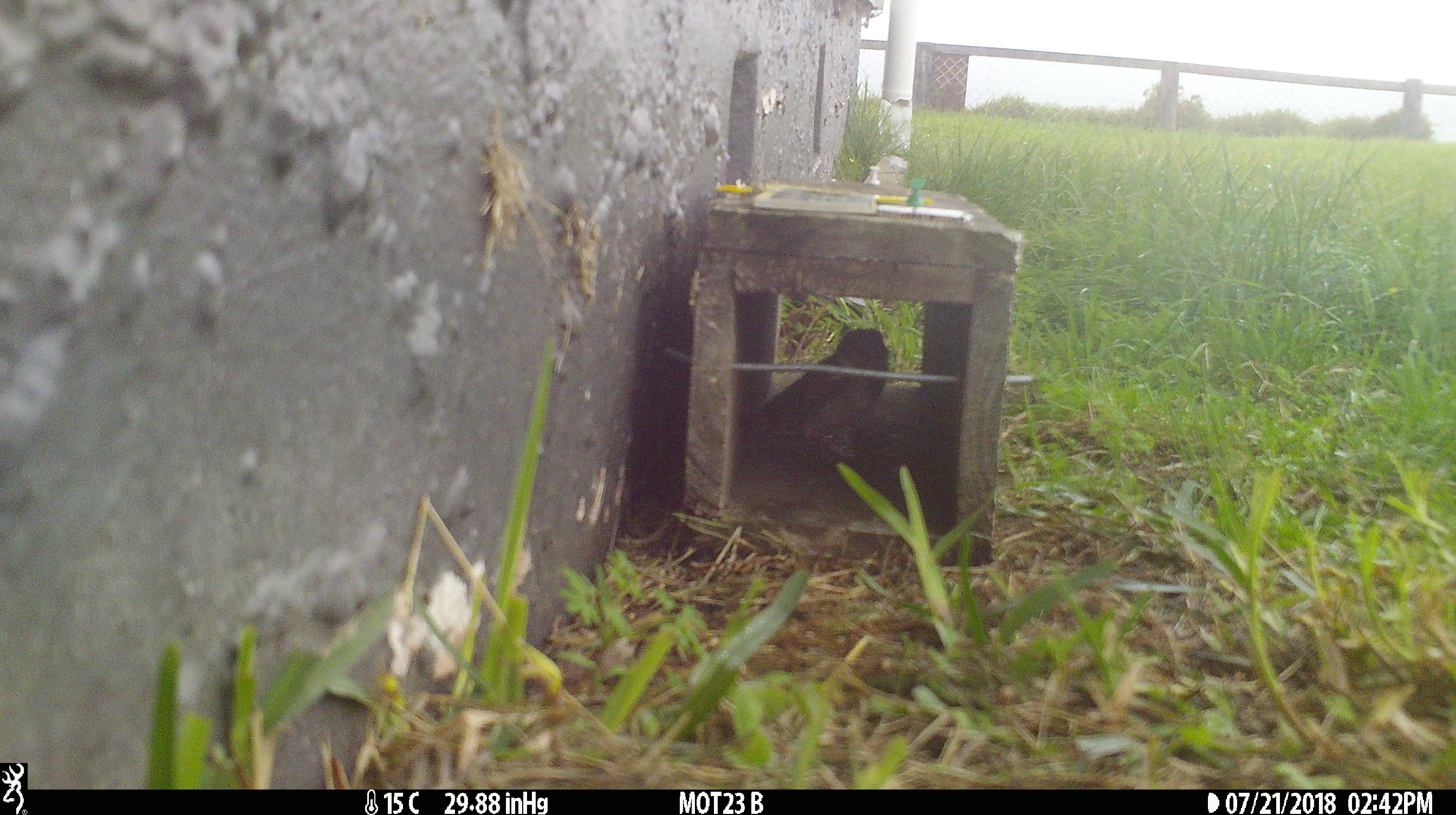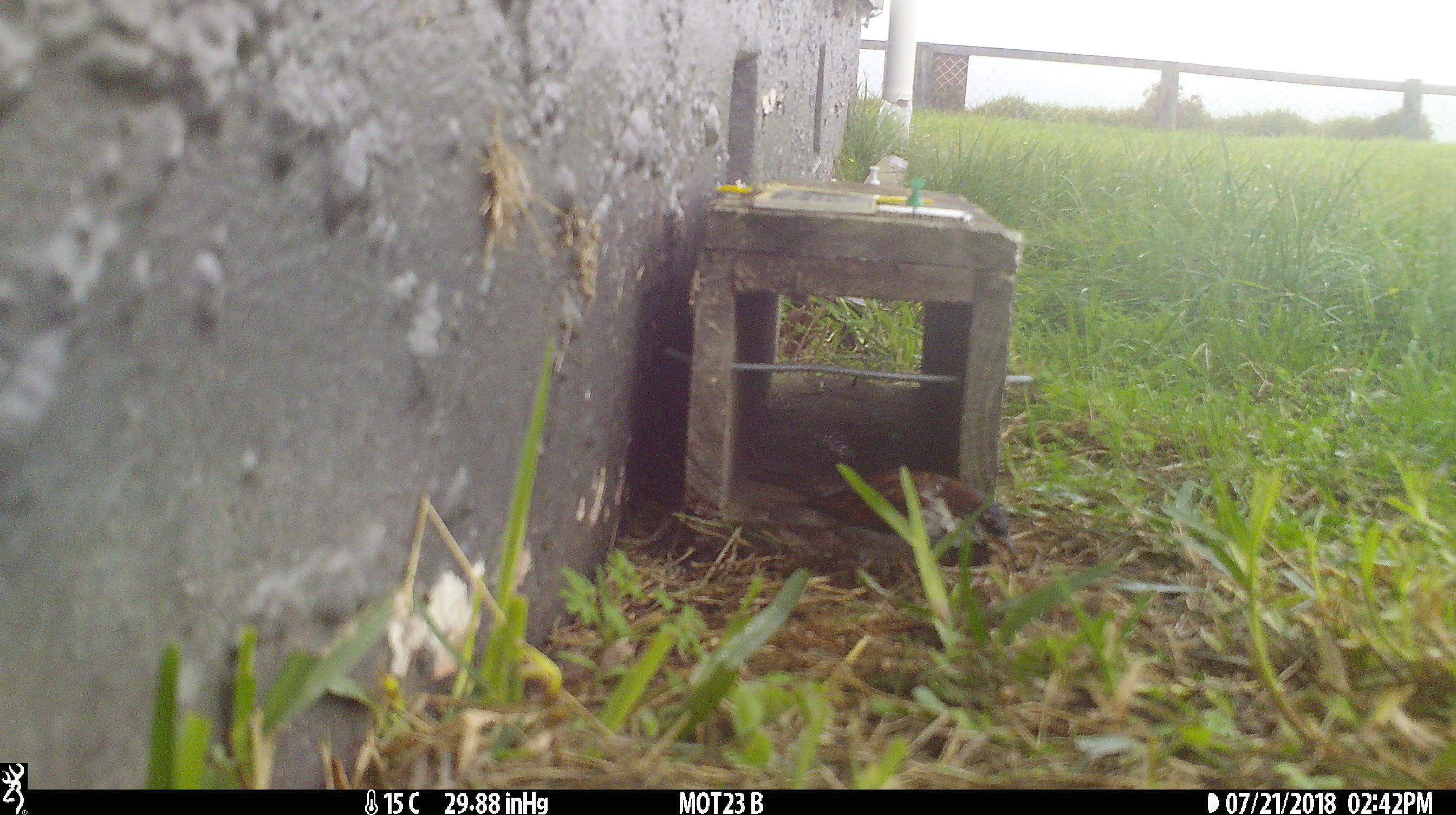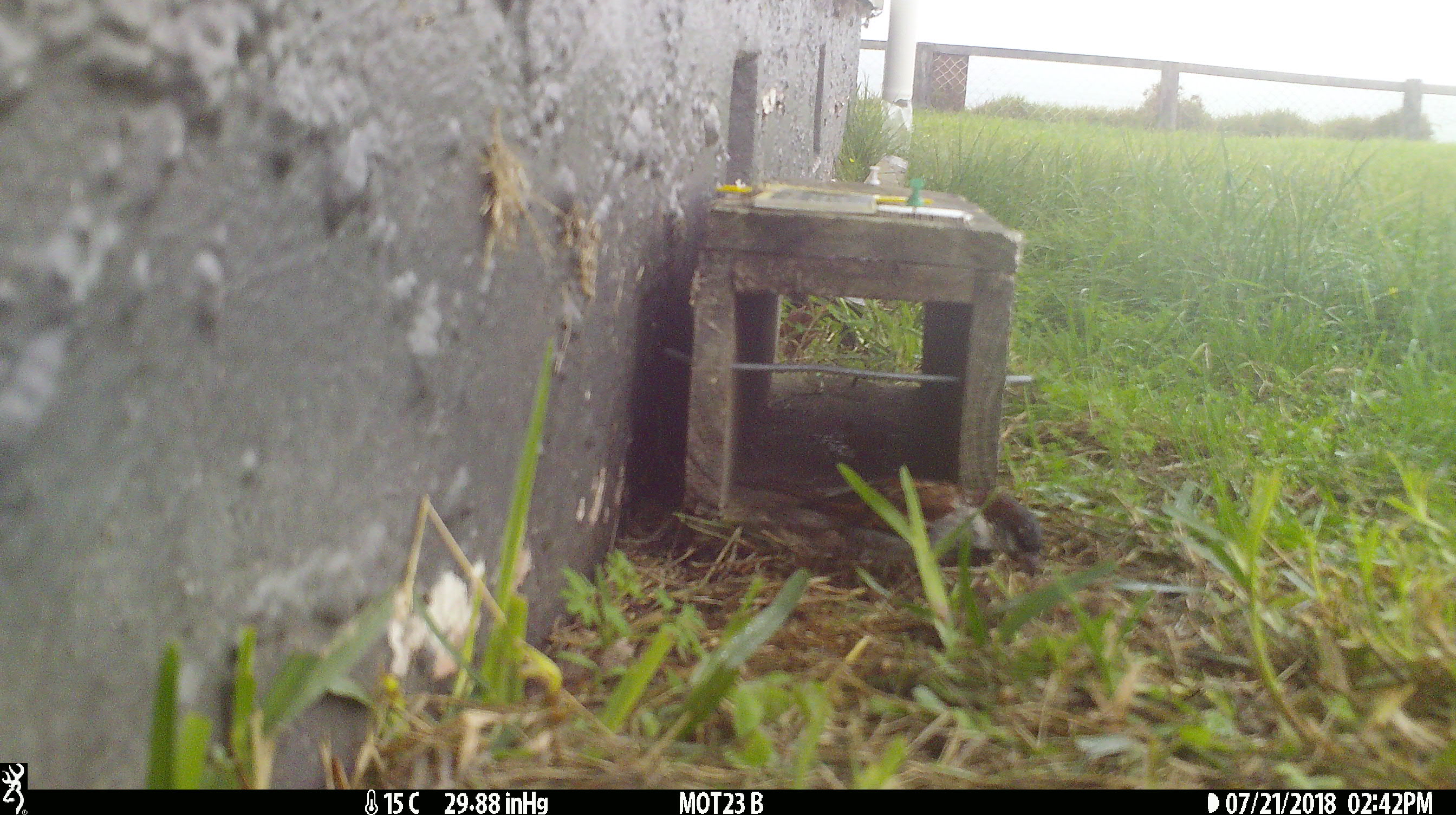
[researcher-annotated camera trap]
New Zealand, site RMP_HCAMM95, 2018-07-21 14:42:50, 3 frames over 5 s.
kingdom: Animalia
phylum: Chordata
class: Aves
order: Passeriformes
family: Passeridae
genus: Passer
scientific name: Passer domesticus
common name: house sparrow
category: sparrow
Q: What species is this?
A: Sparrow (house sparrow) (Passer domesticus).